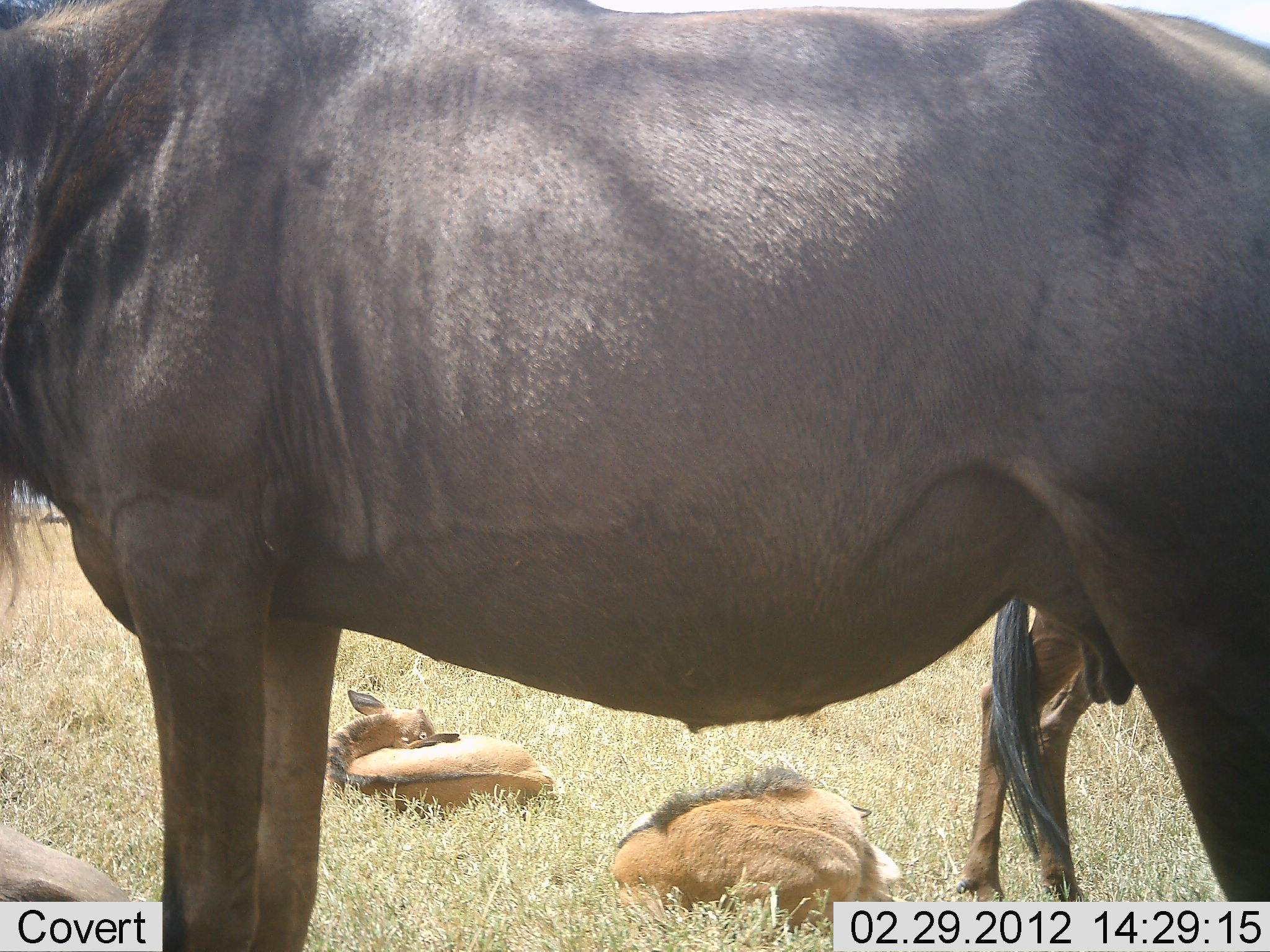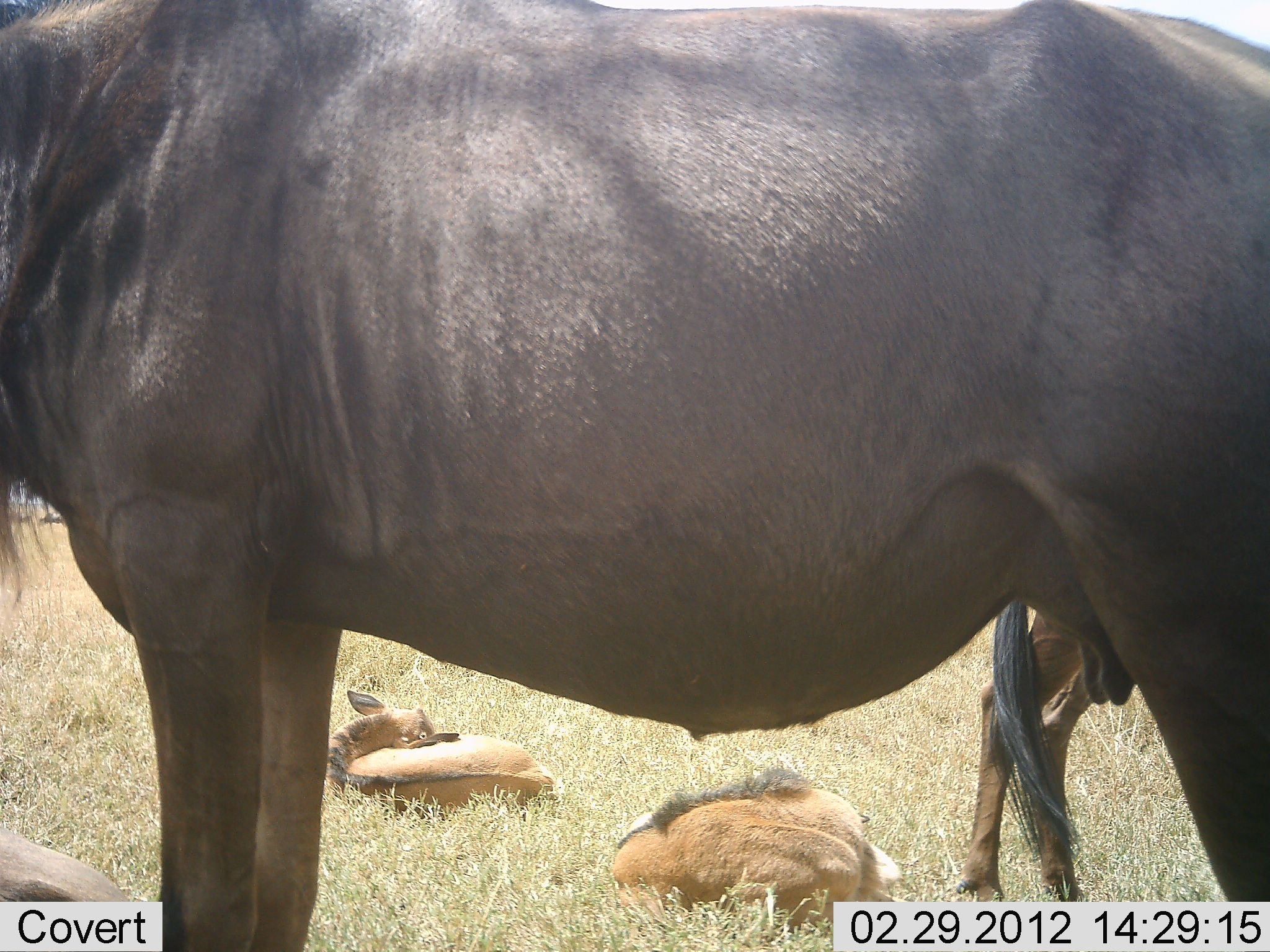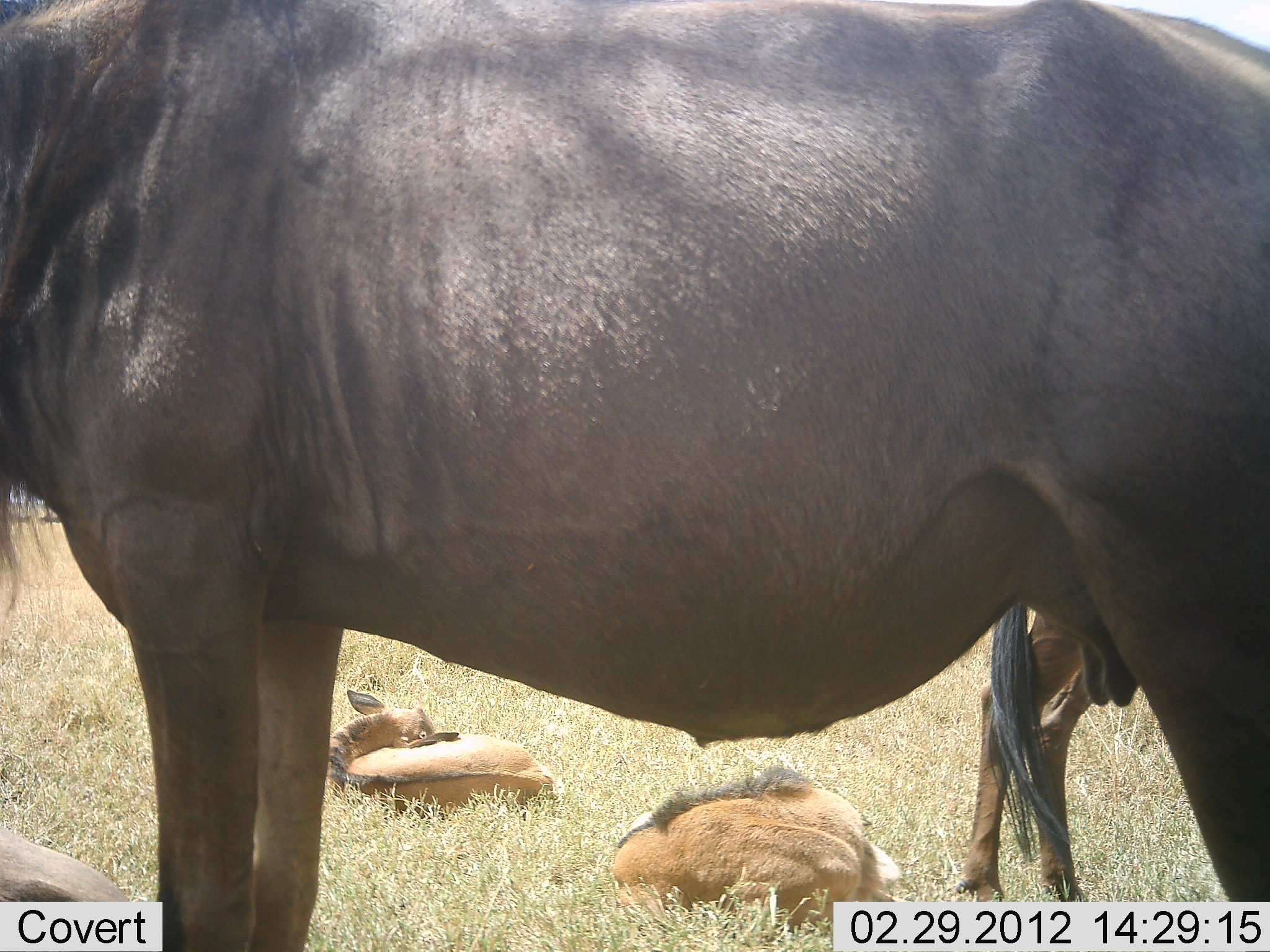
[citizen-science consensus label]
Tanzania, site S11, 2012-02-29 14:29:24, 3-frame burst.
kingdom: Animalia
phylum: Chordata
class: Mammalia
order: Artiodactyla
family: Bovidae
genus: Connochaetes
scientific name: Connochaetes taurinus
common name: blue wildebeest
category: wildebeest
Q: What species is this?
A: Wildebeest (blue wildebeest) (Connochaetes taurinus).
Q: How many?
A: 4.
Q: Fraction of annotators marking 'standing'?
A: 73%.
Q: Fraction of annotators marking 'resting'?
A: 95%.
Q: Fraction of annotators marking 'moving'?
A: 0%.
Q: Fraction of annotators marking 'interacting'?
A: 5%.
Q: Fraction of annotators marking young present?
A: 86%.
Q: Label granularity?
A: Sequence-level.